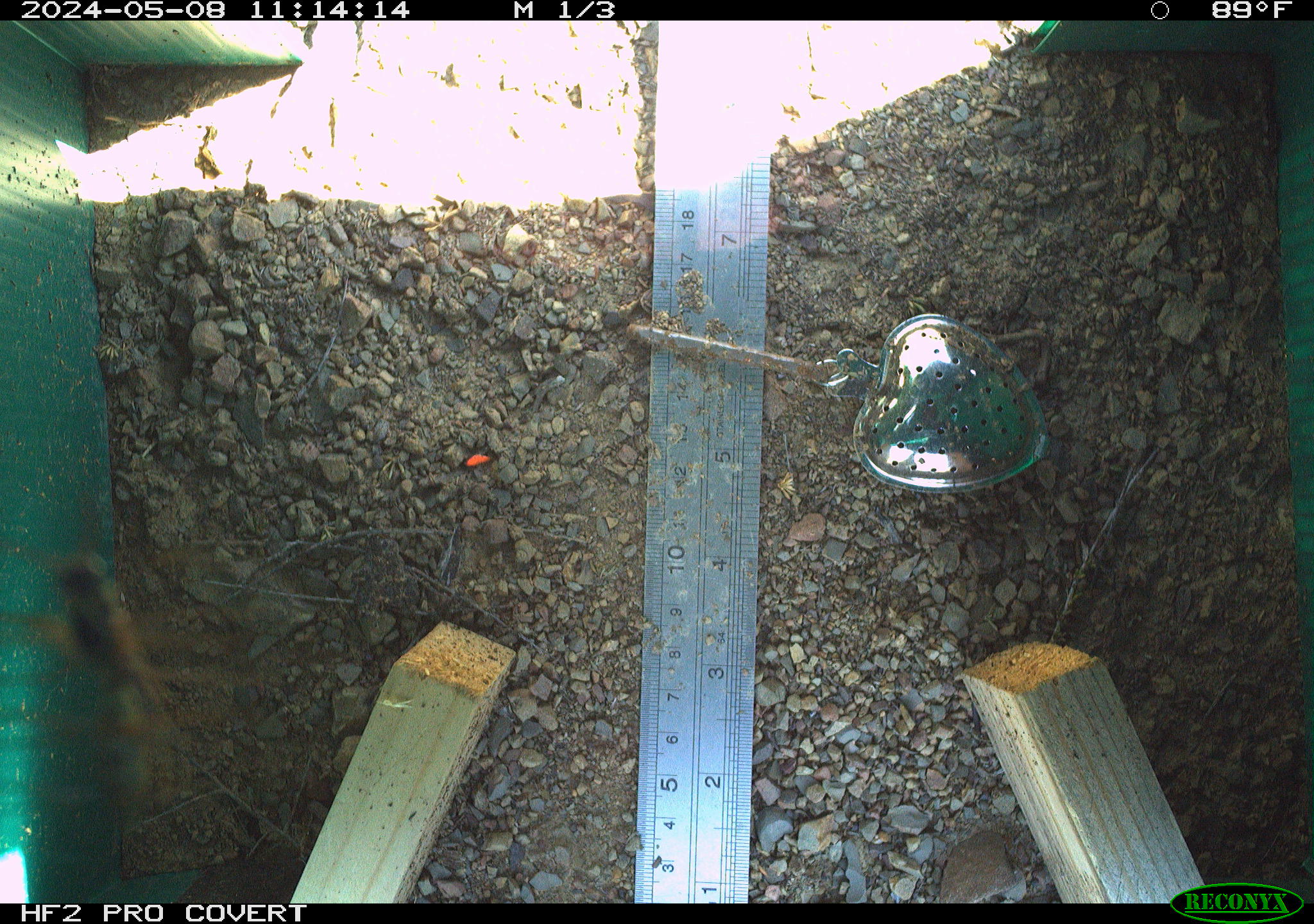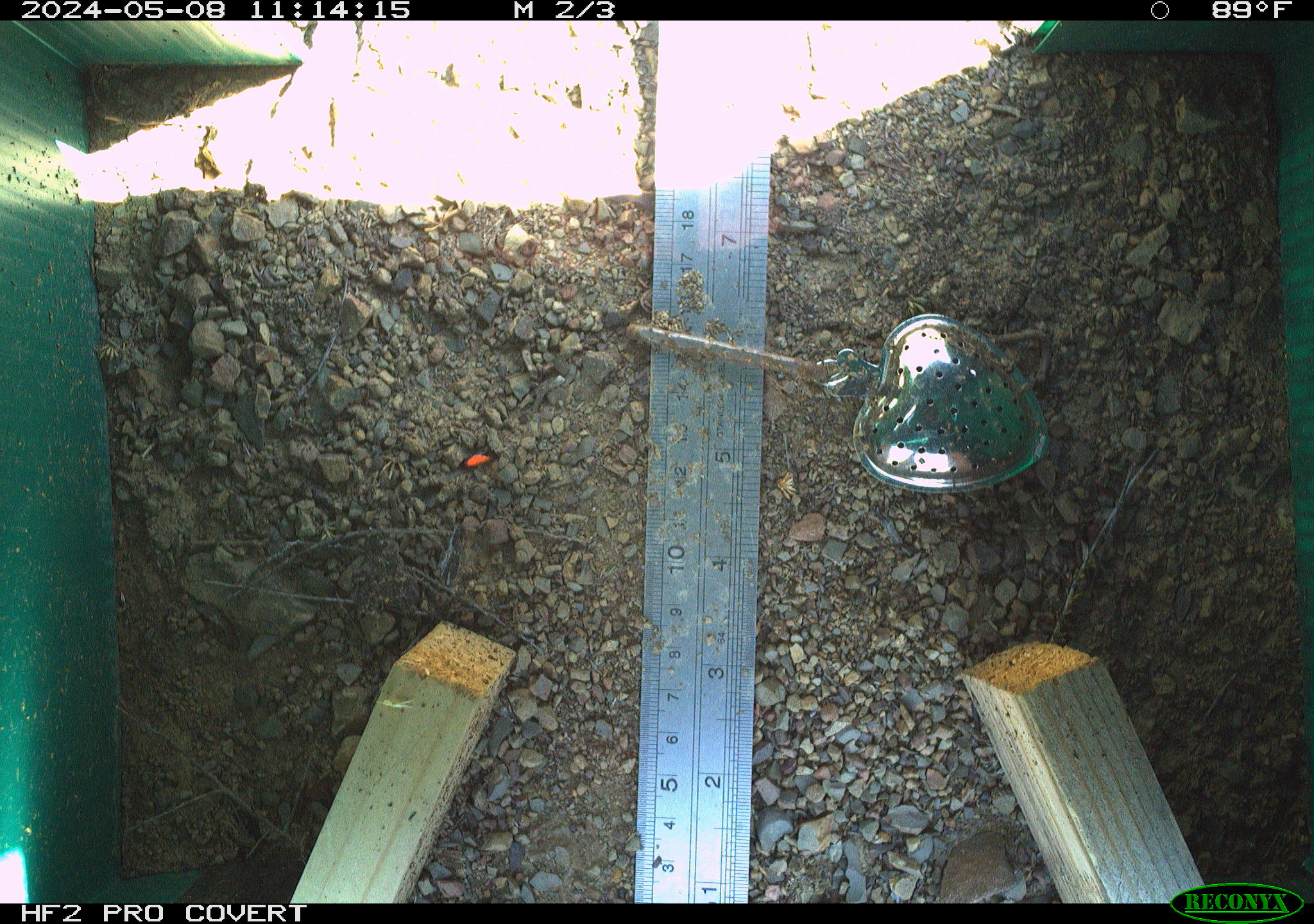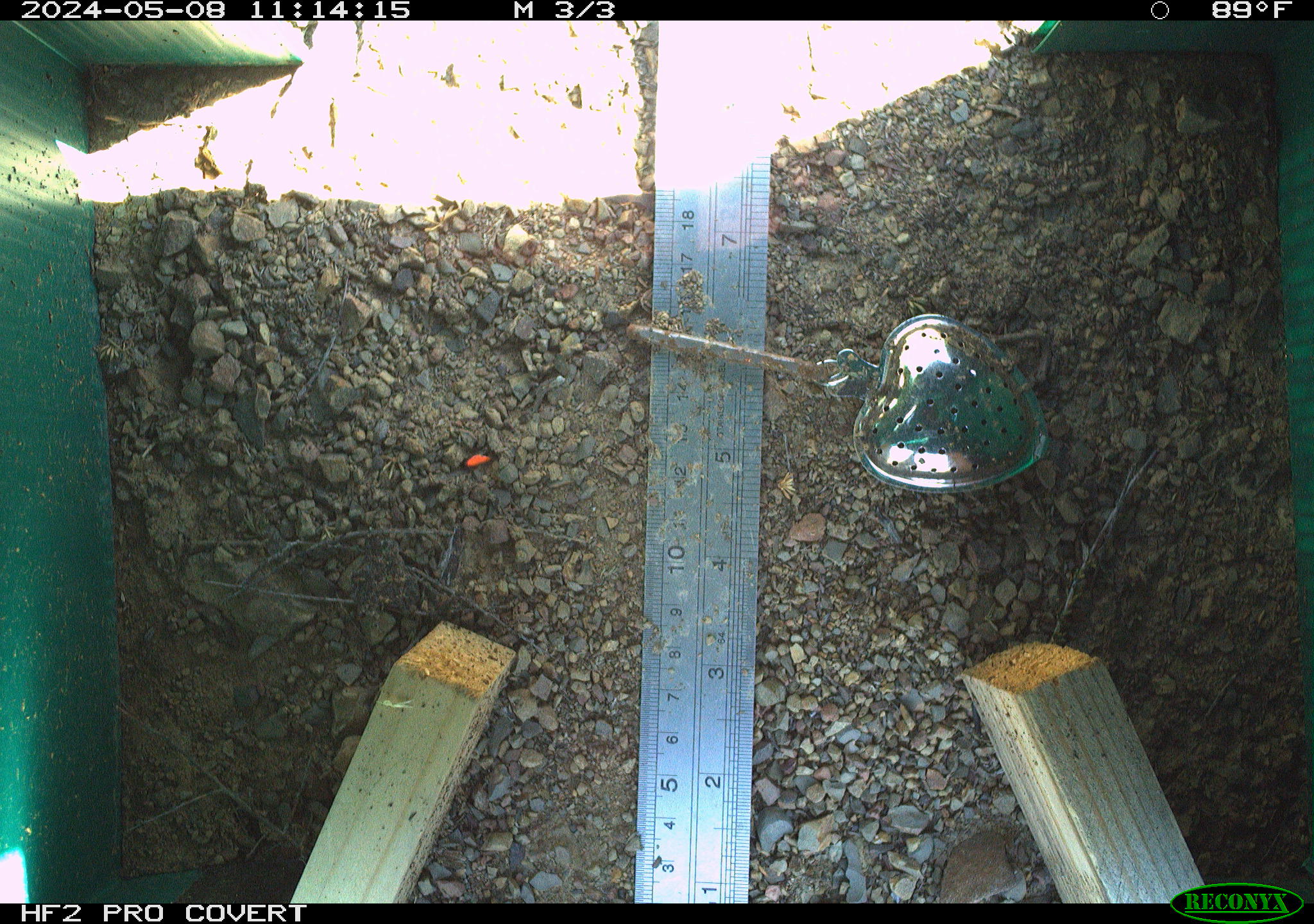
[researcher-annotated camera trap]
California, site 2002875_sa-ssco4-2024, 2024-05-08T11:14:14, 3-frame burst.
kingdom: Animalia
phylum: Arthropoda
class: Insecta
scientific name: Insecta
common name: insect